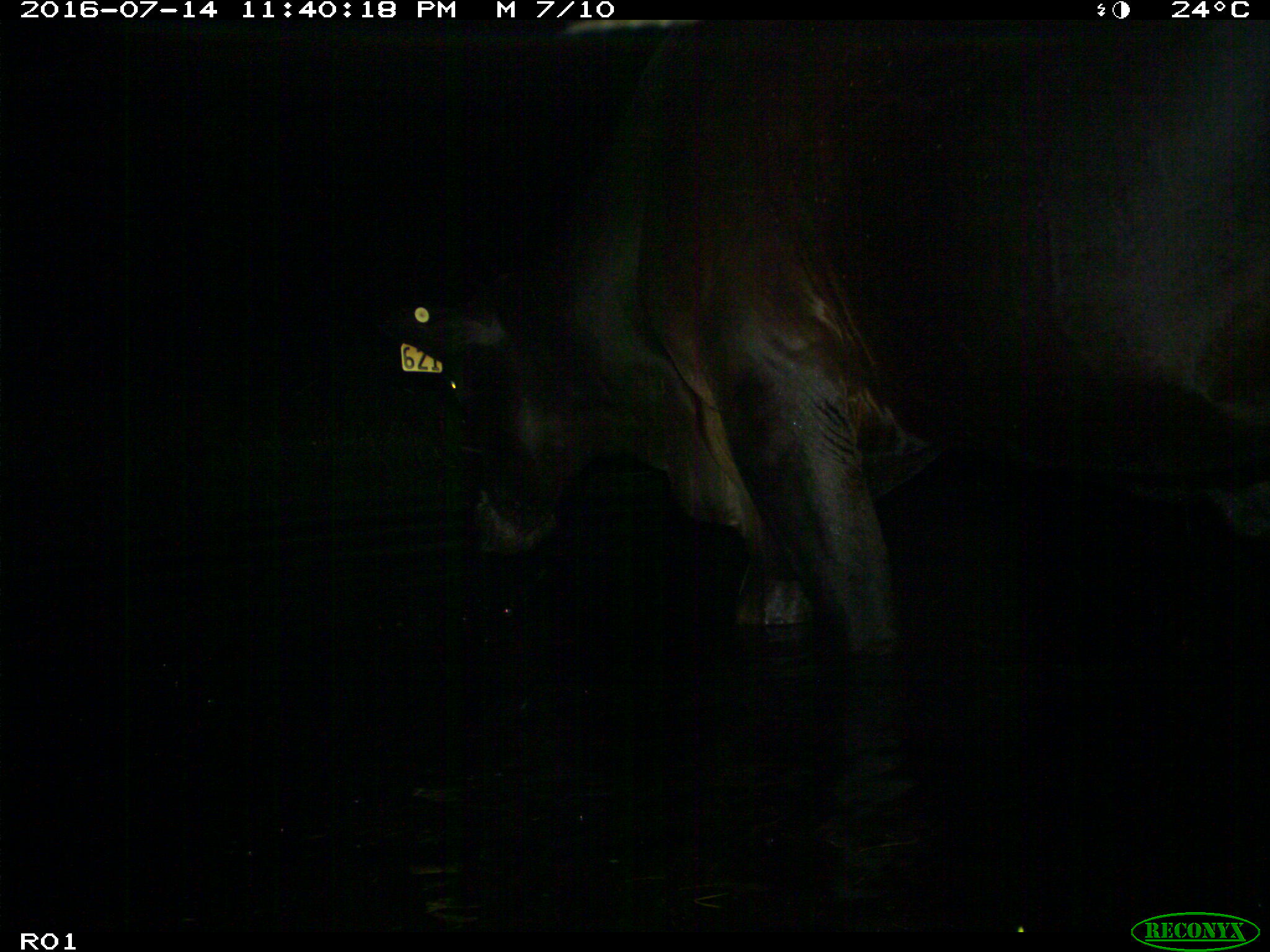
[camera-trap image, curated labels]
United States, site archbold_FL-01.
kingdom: Animalia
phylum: Chordata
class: Mammalia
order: Artiodactyla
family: Bovidae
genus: Bos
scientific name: Bos taurus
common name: domestic cow